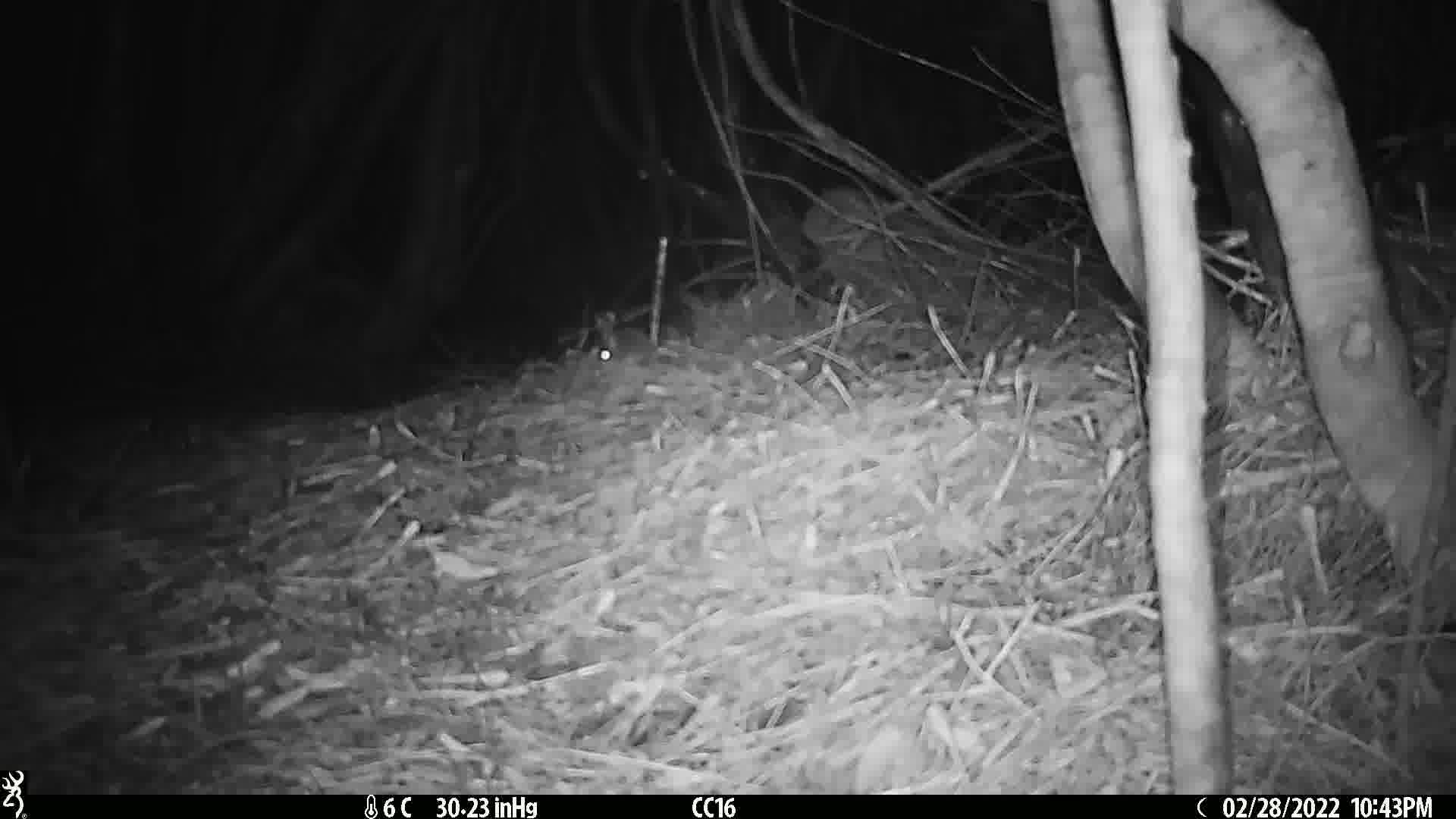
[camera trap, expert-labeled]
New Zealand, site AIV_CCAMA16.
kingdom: Animalia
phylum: Chordata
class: Mammalia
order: Rodentia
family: Muridae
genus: Mus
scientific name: Mus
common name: mouse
Mouse (Mus).